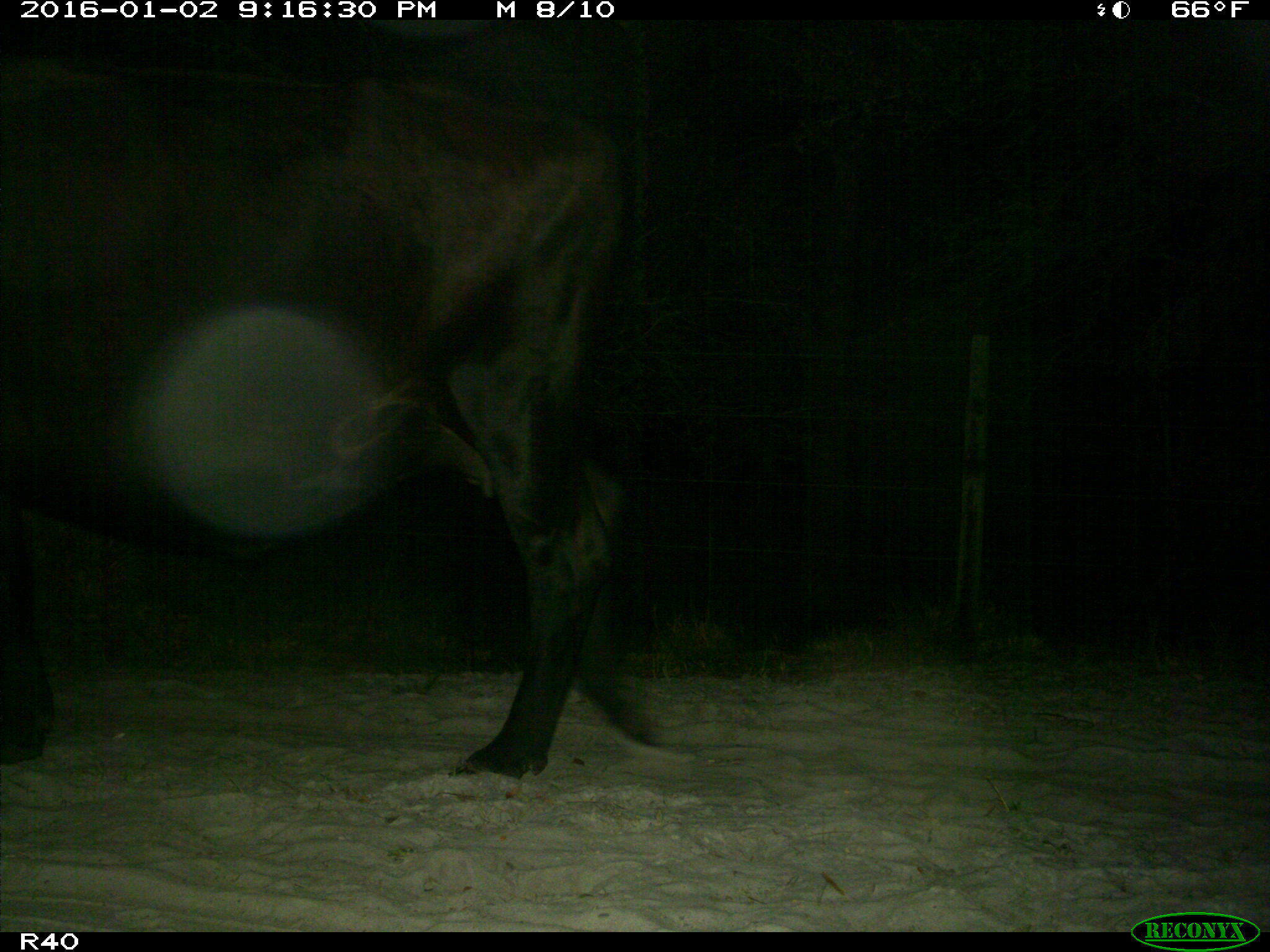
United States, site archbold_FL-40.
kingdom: Animalia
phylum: Chordata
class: Mammalia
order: Artiodactyla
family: Bovidae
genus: Bos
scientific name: Bos taurus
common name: domestic cow